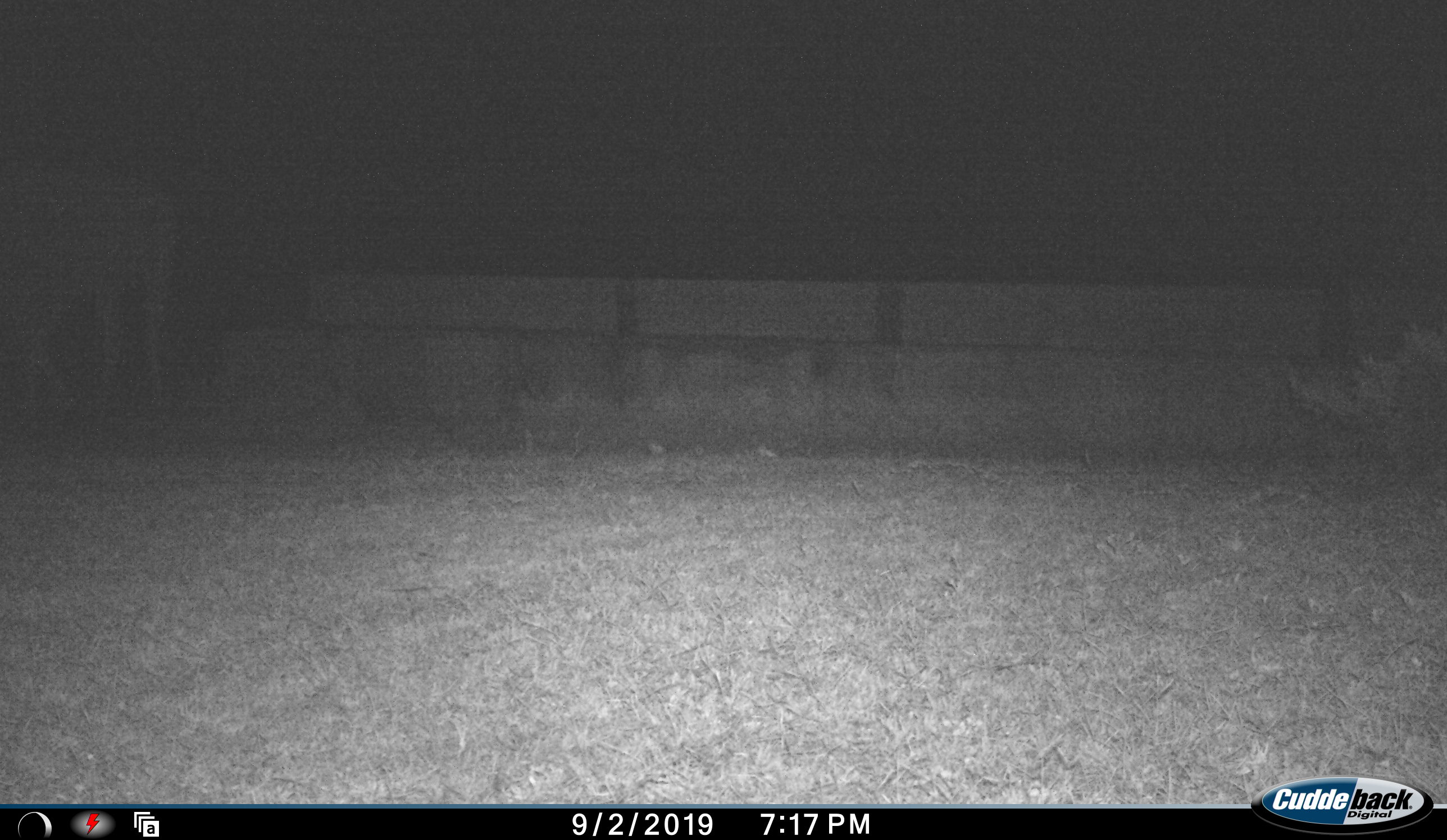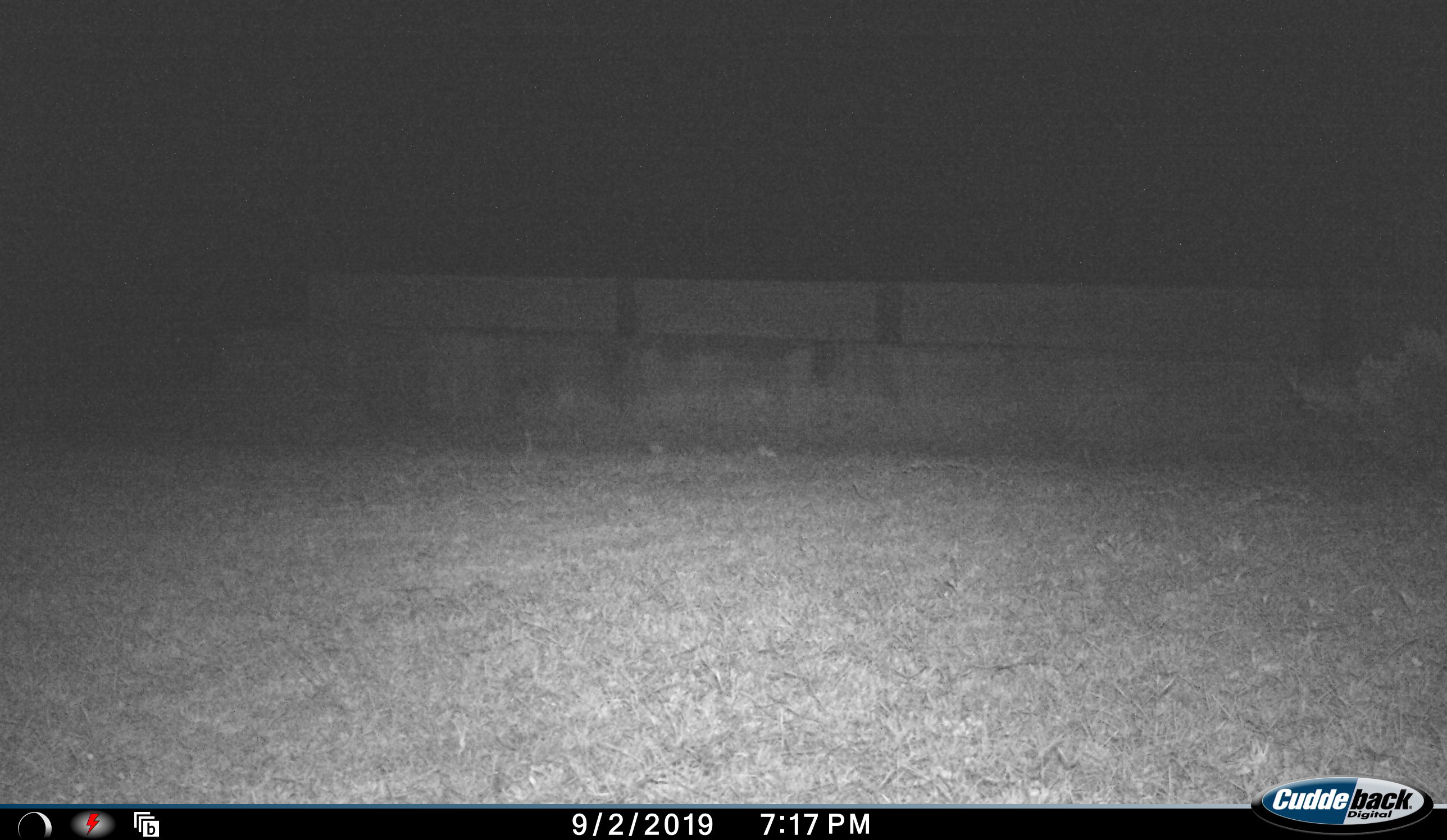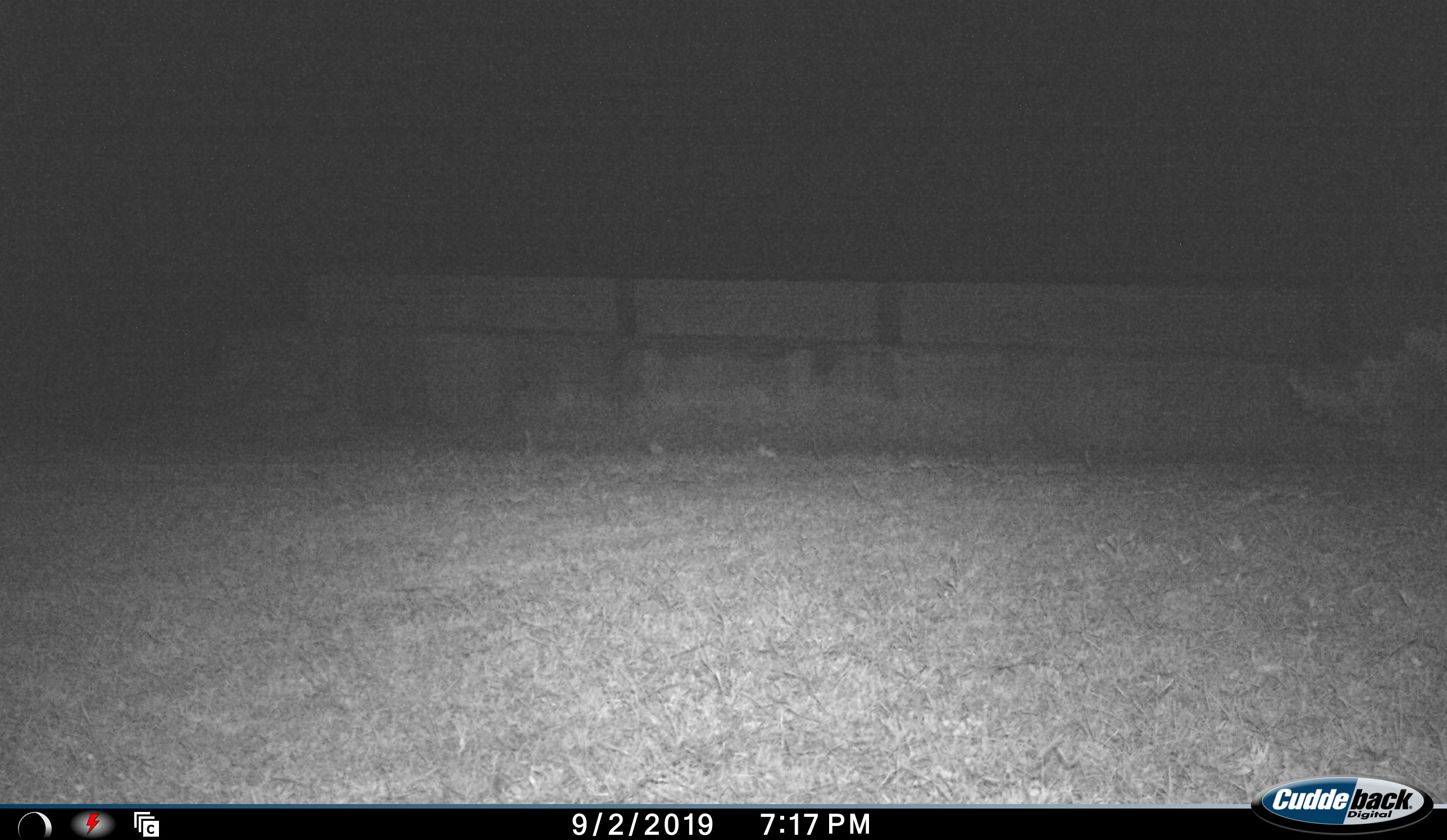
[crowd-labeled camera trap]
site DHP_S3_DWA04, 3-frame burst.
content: unidentified animal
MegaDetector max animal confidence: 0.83